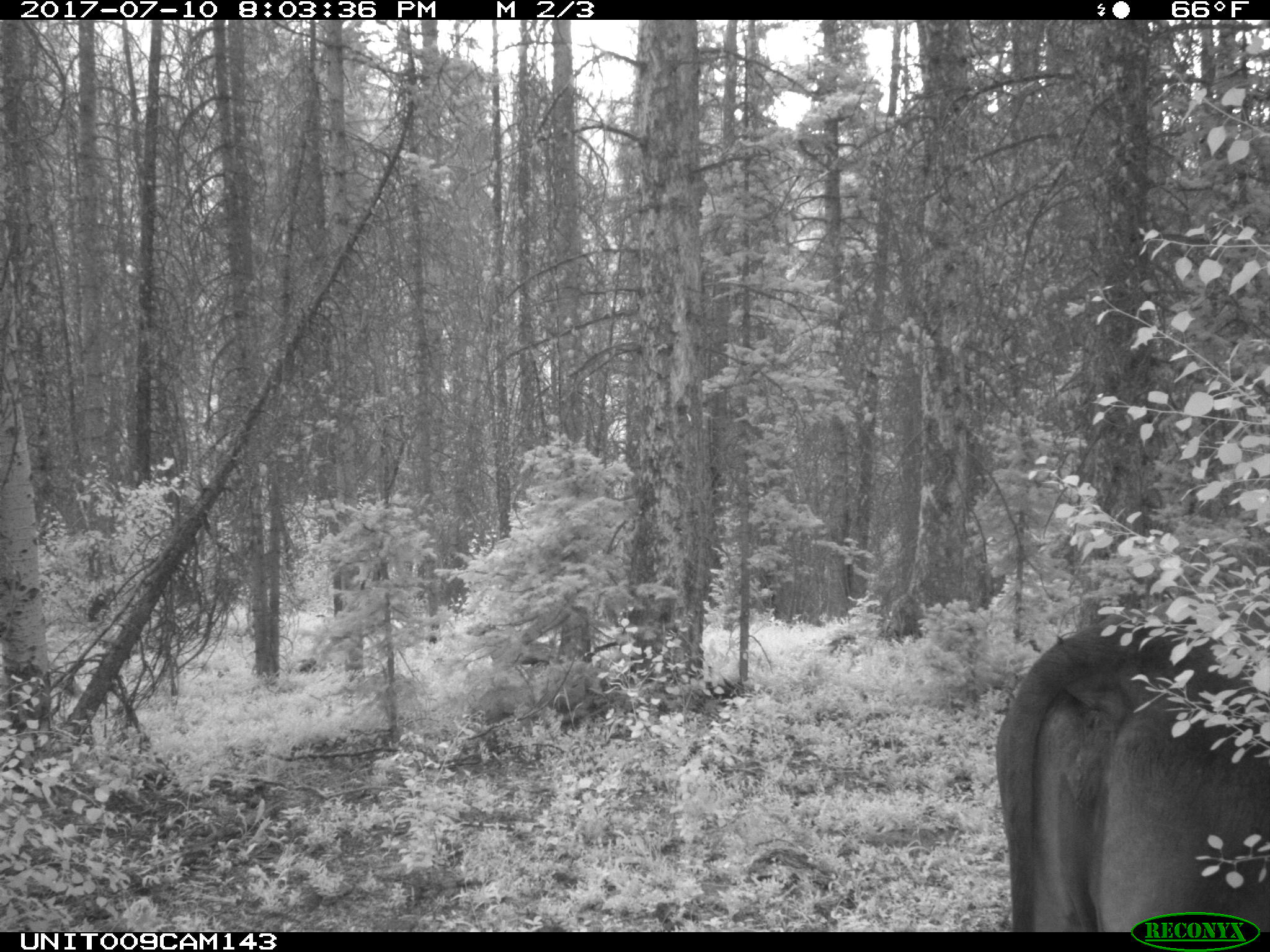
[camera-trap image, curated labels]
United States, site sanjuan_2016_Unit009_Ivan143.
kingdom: Animalia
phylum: Chordata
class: Mammalia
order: Artiodactyla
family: Bovidae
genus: Bos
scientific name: Bos taurus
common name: domestic cow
Bos taurus (domestic cow).